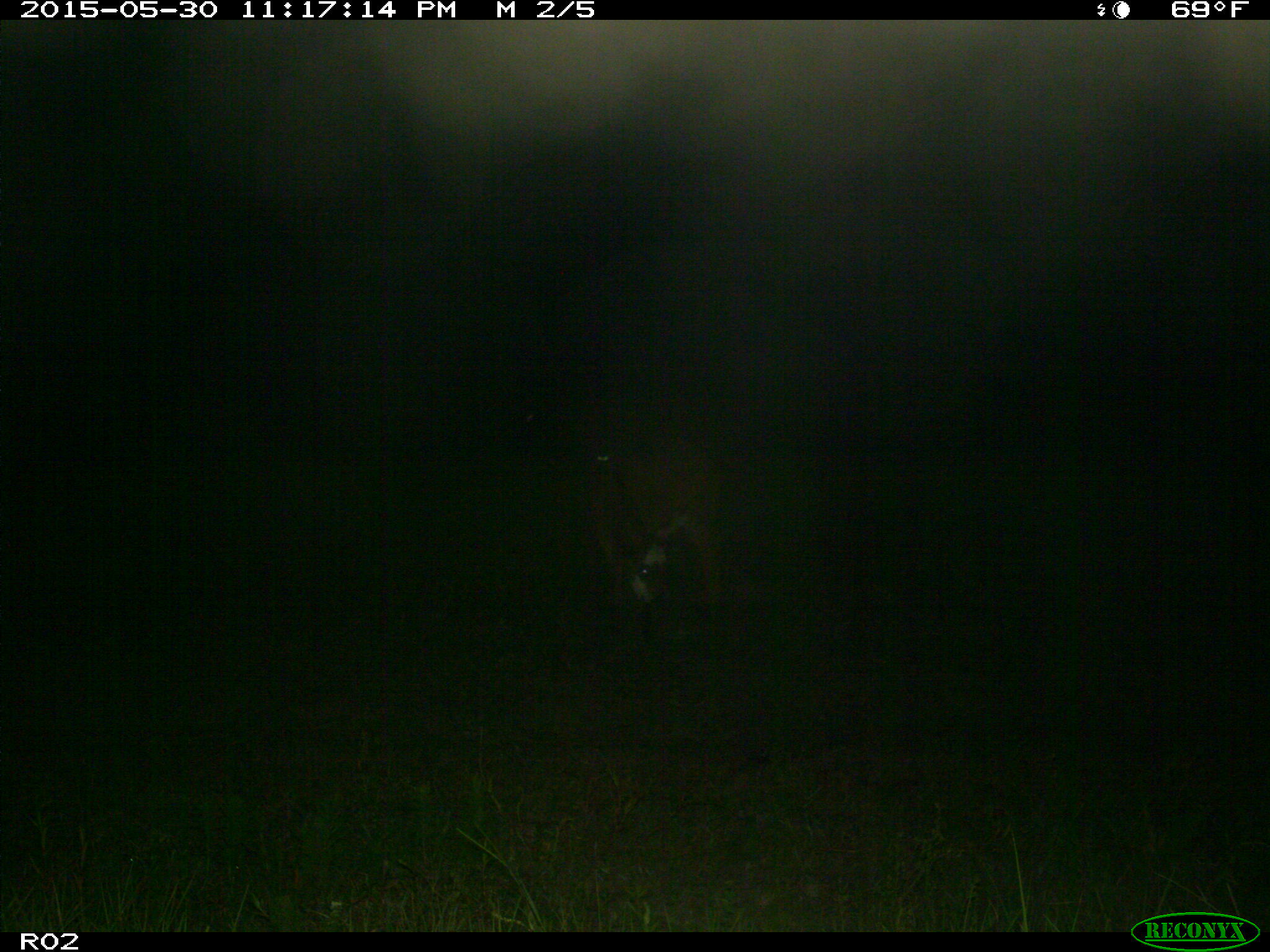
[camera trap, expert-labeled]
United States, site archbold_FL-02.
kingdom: Animalia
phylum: Chordata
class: Mammalia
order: Artiodactyla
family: Bovidae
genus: Bos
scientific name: Bos taurus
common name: domestic cow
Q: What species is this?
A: Bos taurus (domestic cow).